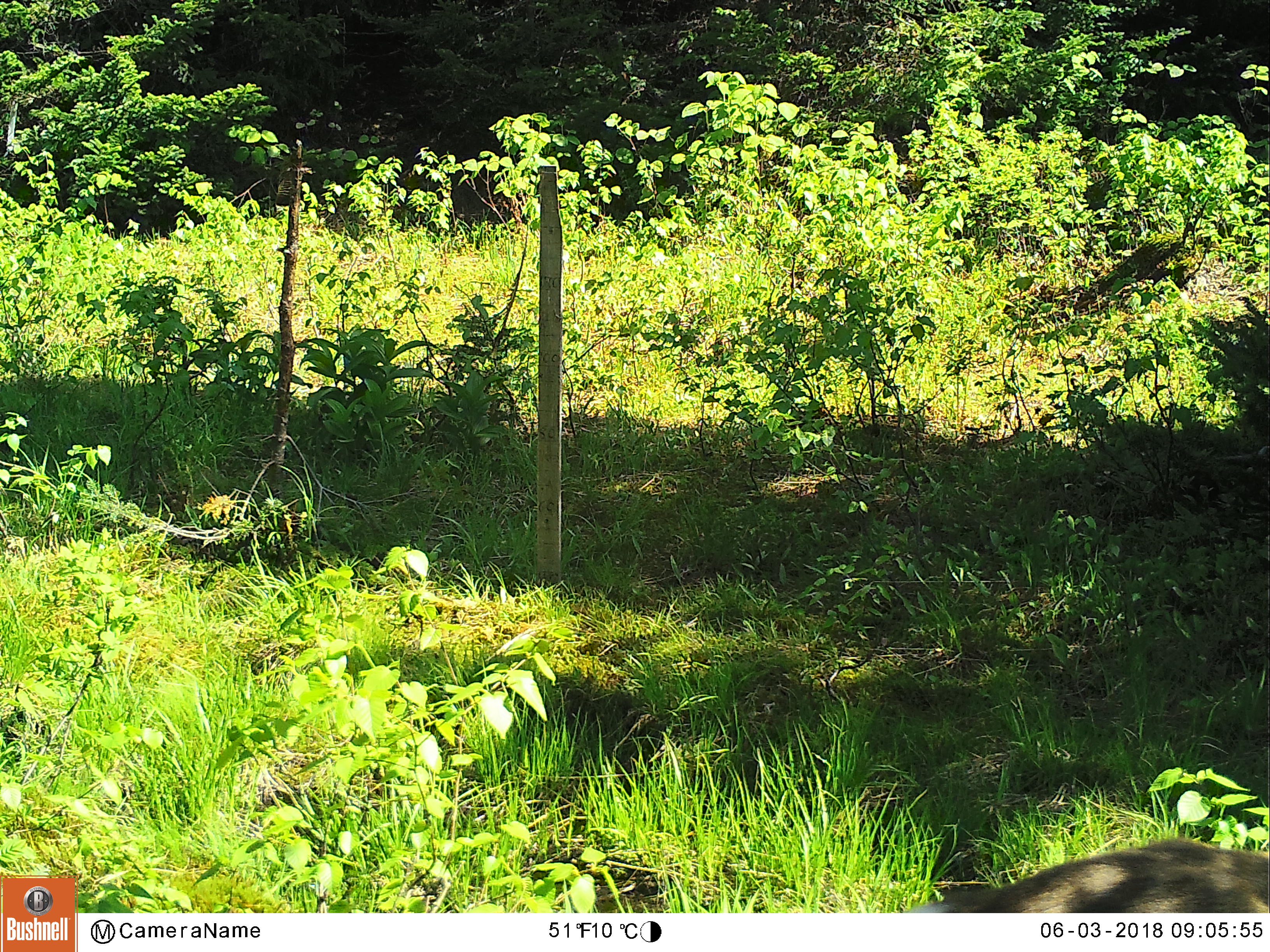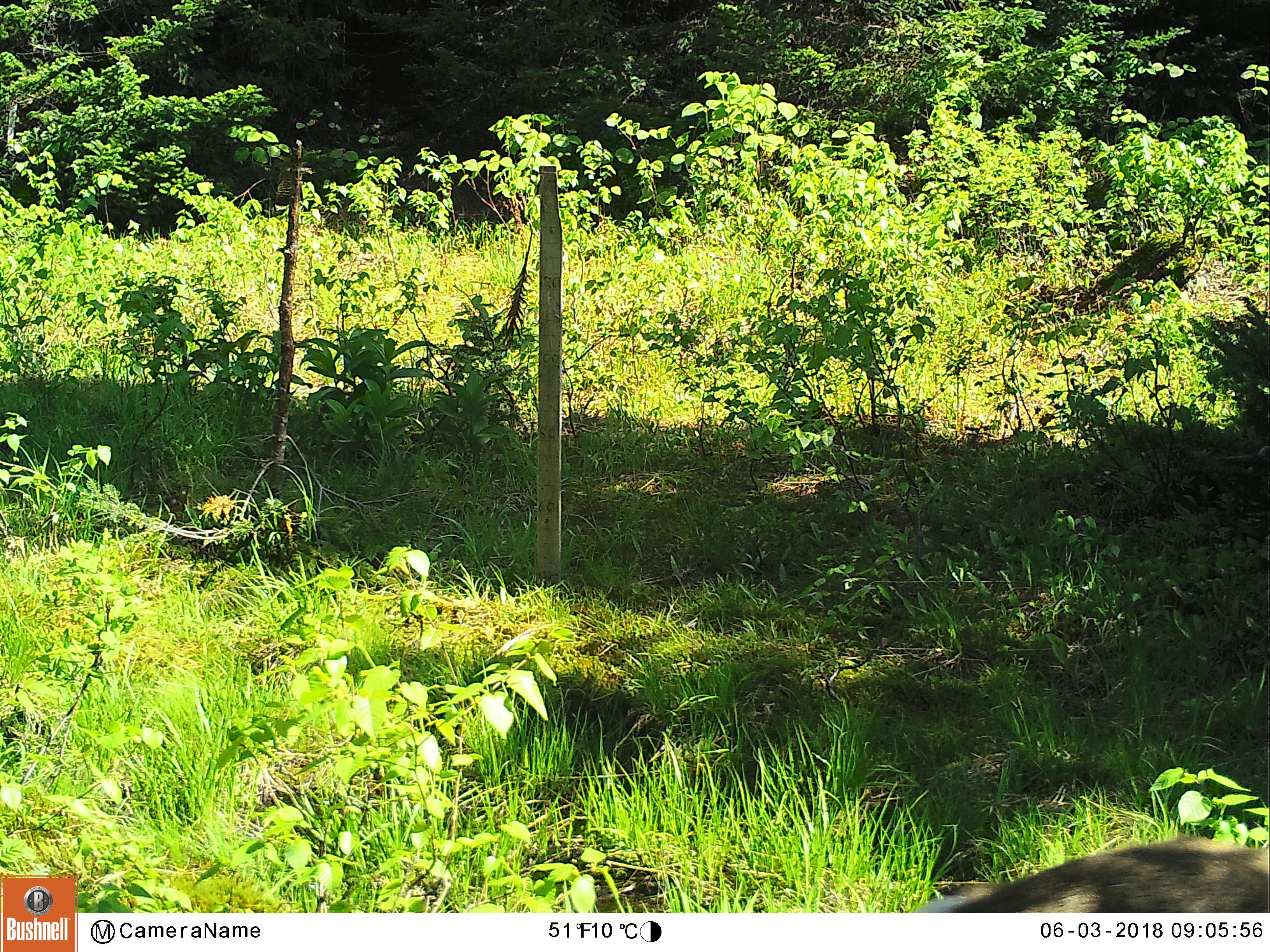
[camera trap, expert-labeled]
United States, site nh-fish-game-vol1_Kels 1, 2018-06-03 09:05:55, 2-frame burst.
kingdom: Animalia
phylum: Chordata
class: Mammalia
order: Artiodactyla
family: Cervidae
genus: Odocoileus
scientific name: Odocoileus virginianus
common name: white-tailed deer